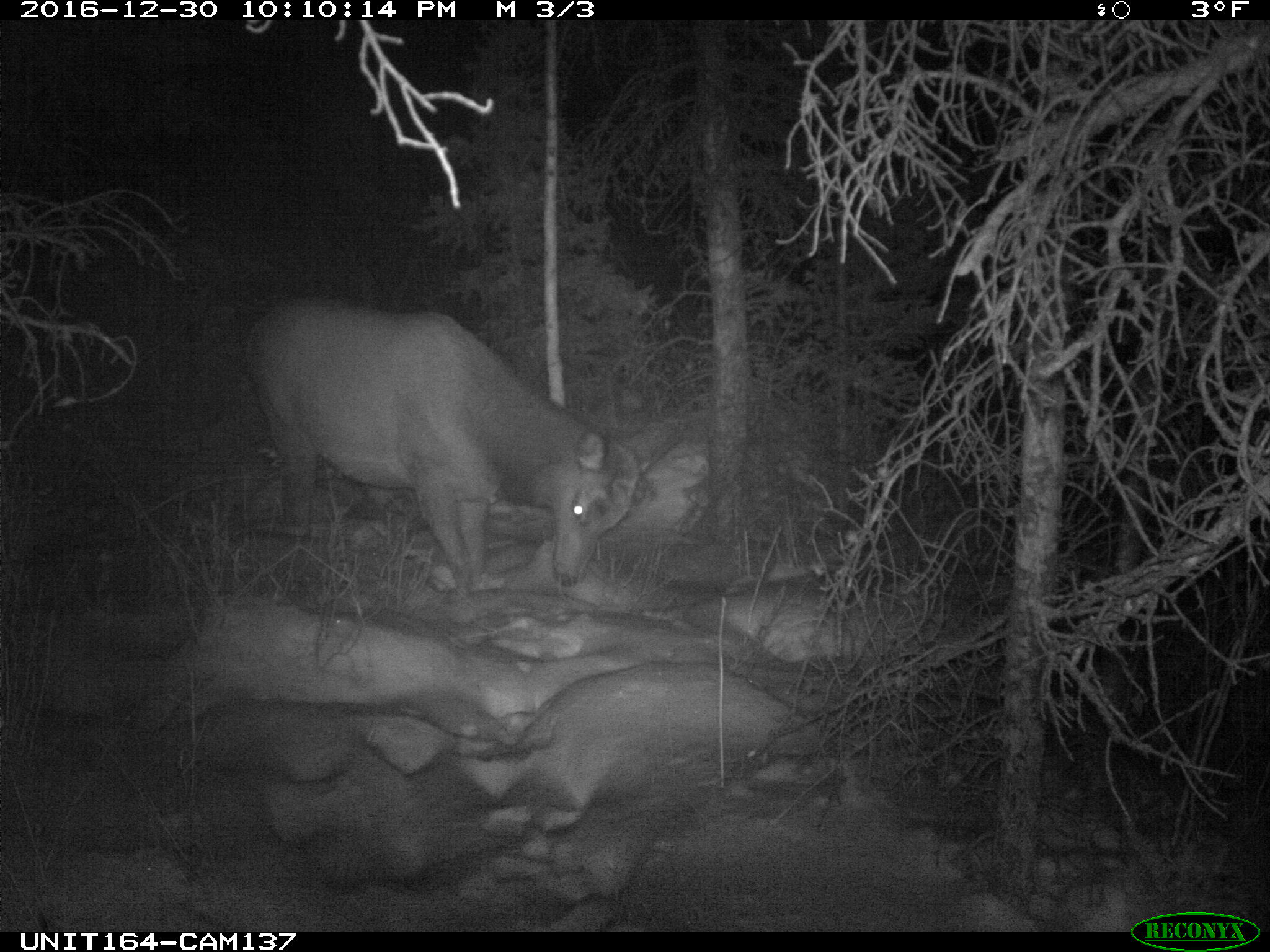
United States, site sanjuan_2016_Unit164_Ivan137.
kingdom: Animalia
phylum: Chordata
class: Mammalia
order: Artiodactyla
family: Cervidae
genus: Cervus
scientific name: Cervus elaphus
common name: red deer